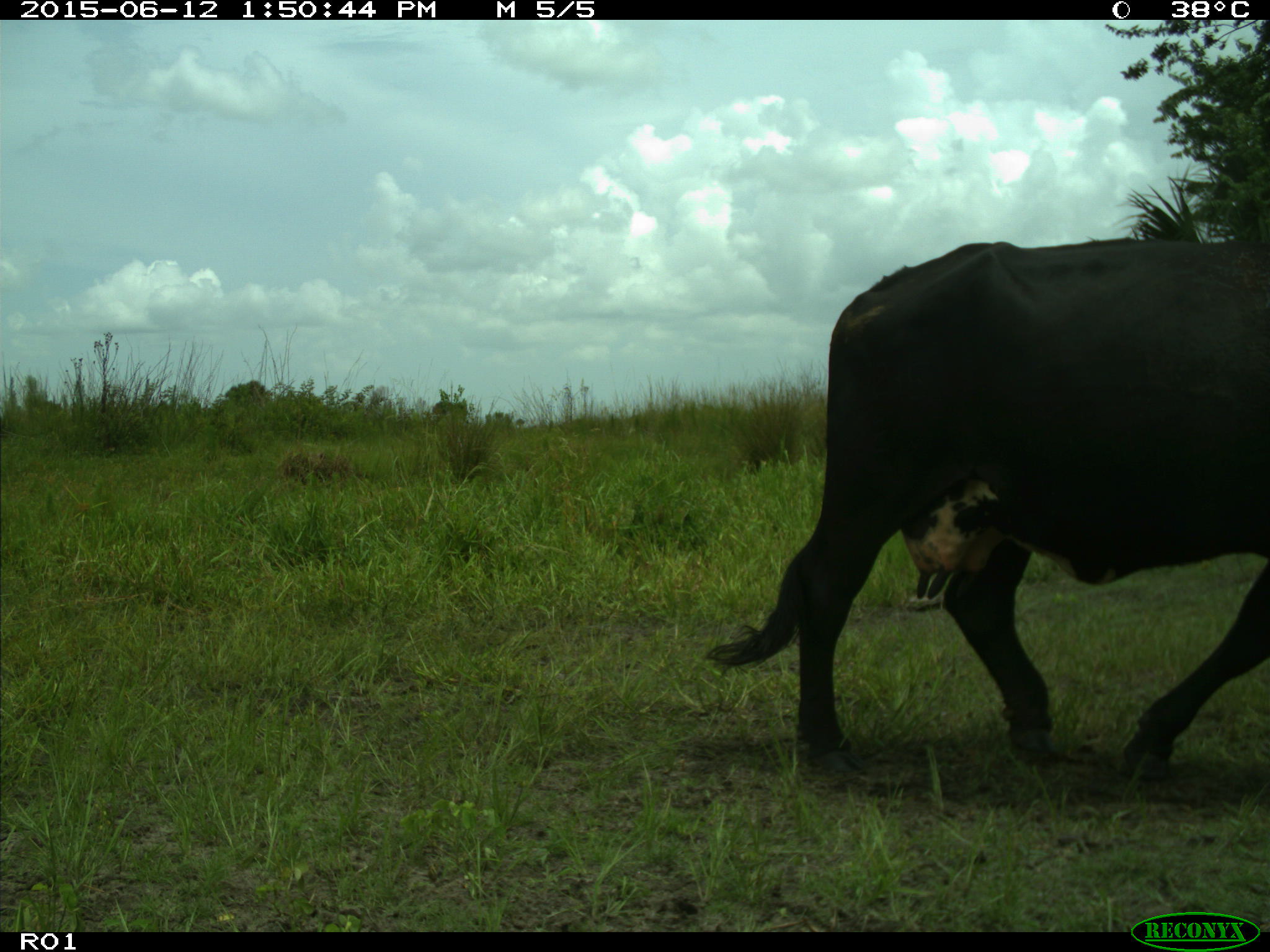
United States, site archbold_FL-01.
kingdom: Animalia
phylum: Chordata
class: Mammalia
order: Artiodactyla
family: Bovidae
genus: Bos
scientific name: Bos taurus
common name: domestic cow